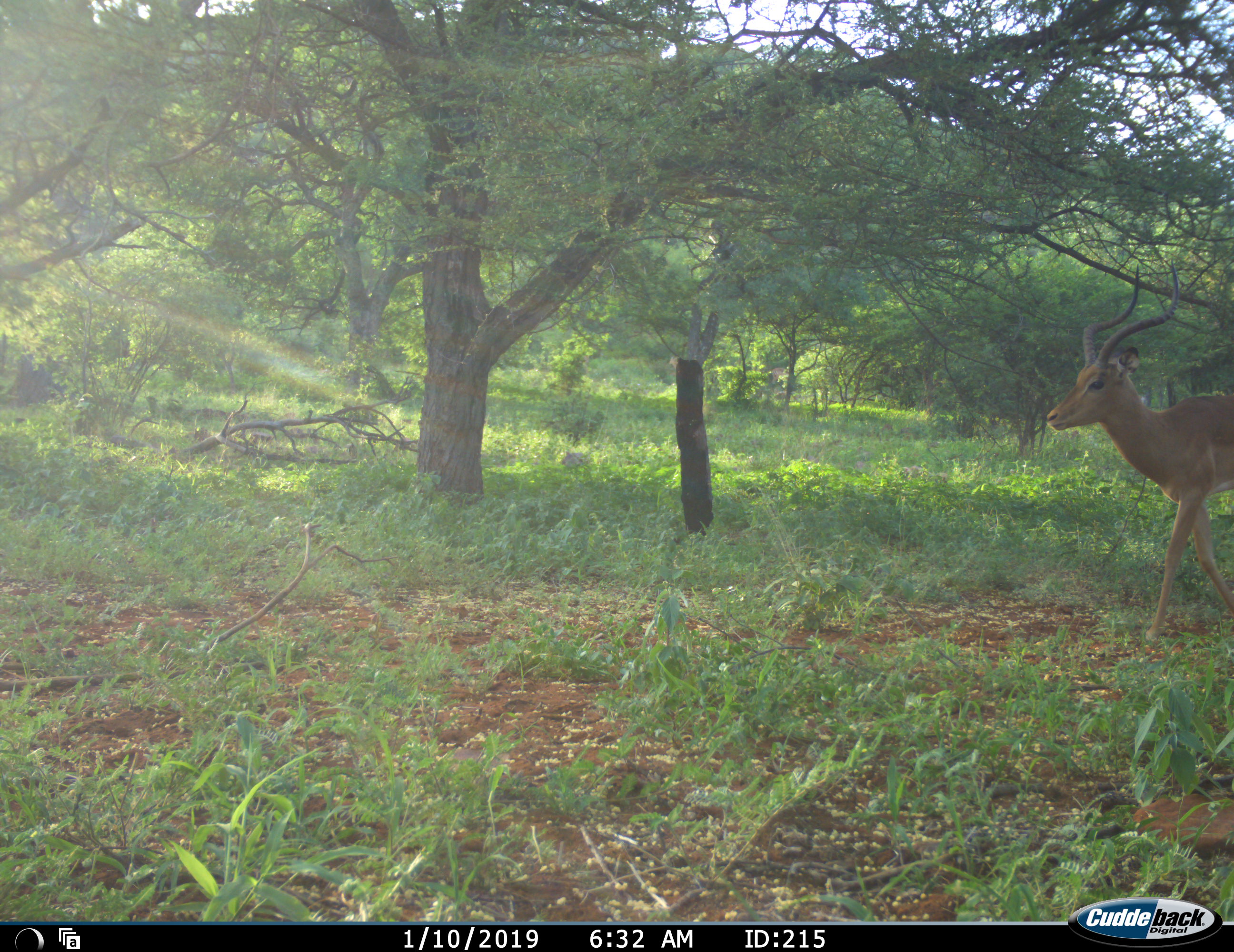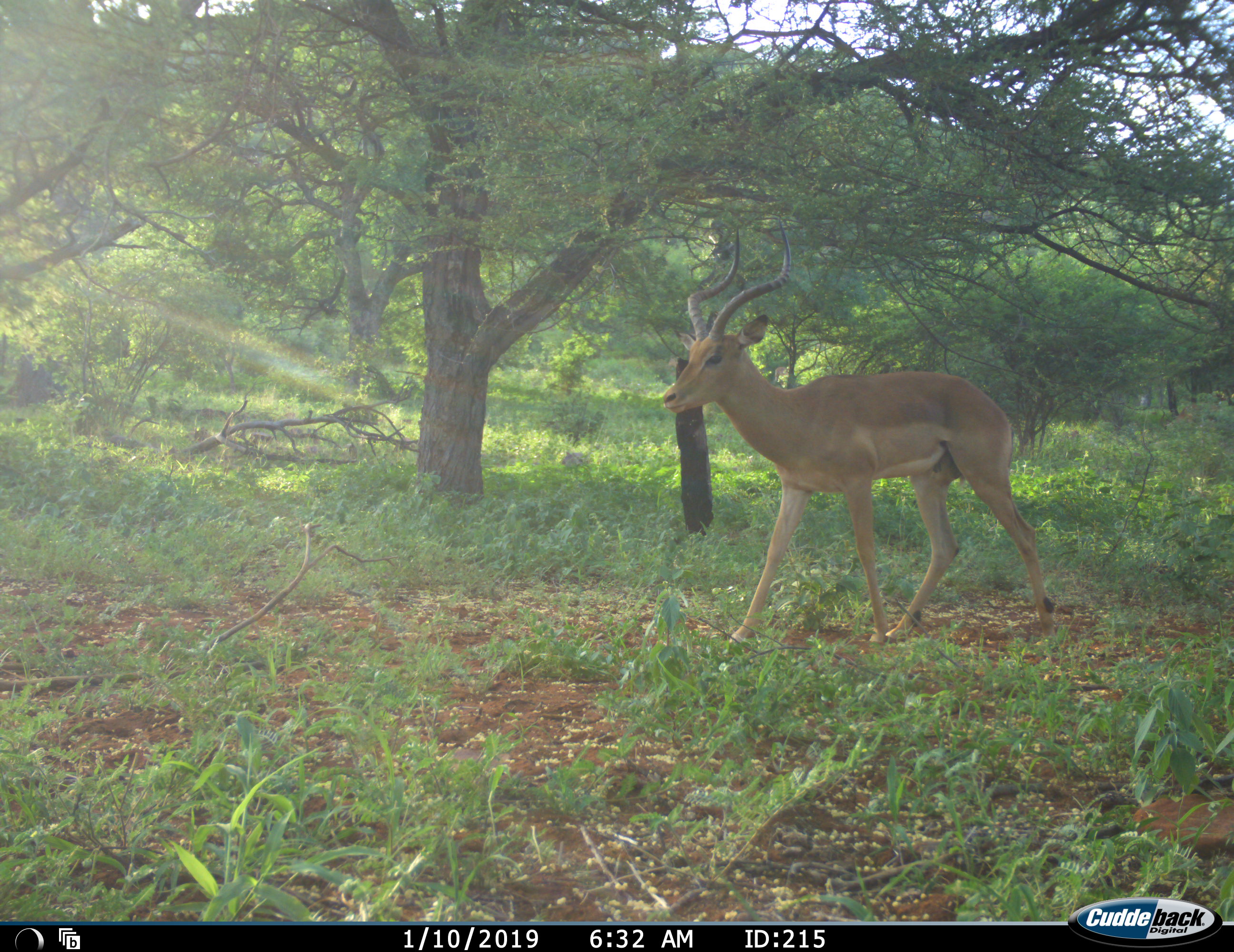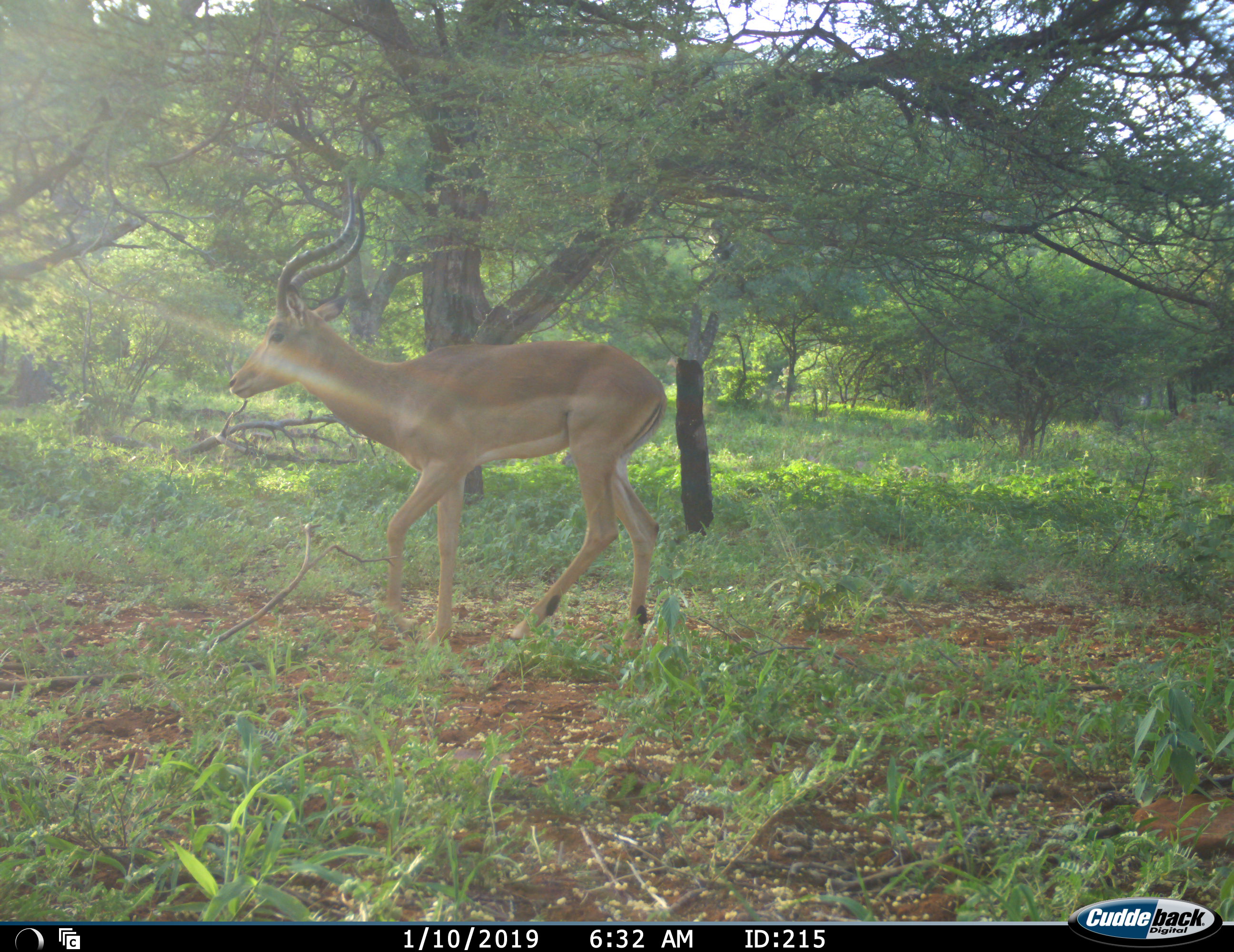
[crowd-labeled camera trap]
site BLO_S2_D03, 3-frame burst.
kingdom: Animalia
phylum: Chordata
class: Mammalia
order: Artiodactyla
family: Bovidae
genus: Aepyceros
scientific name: Aepyceros melampus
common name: impala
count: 1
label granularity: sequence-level